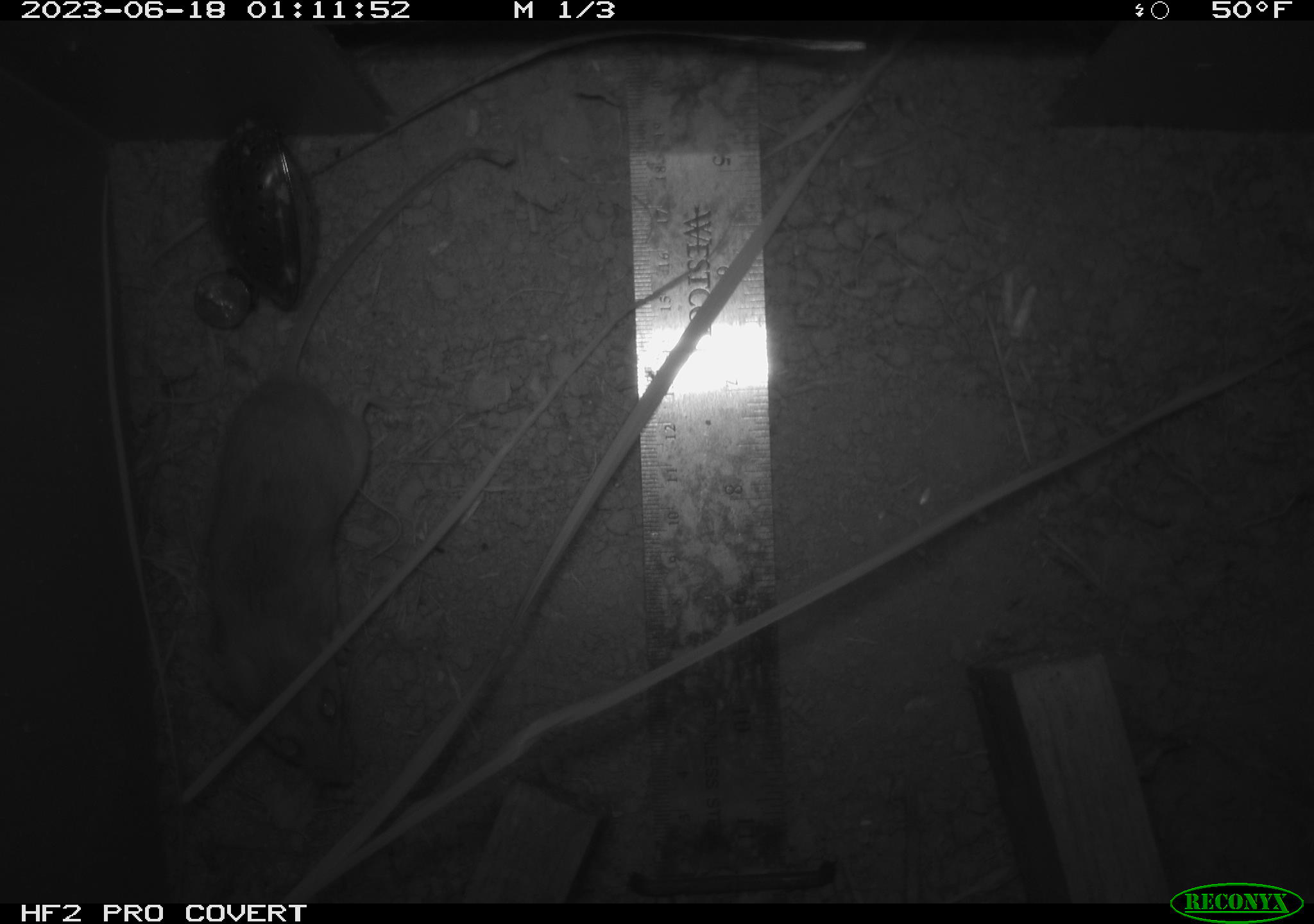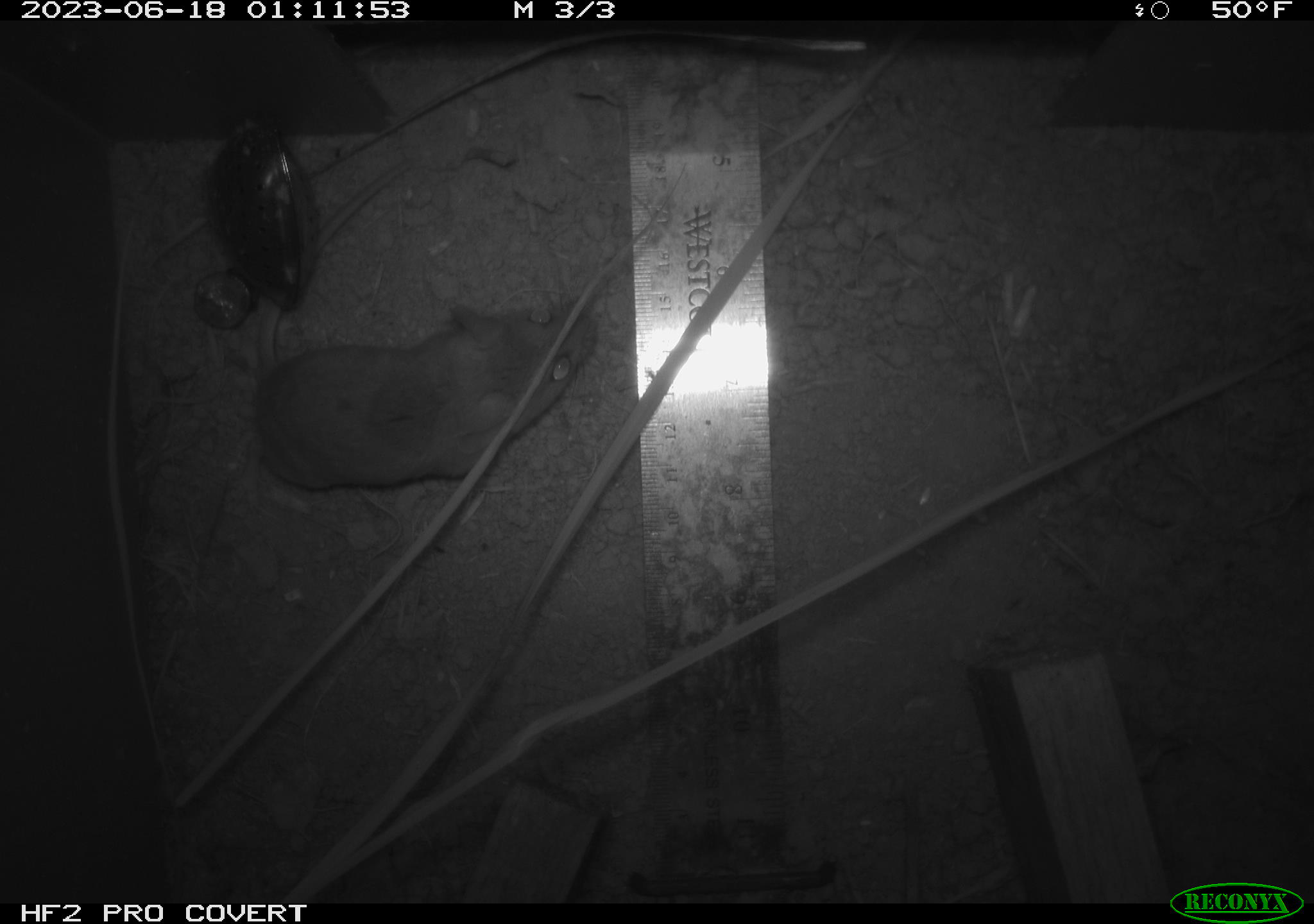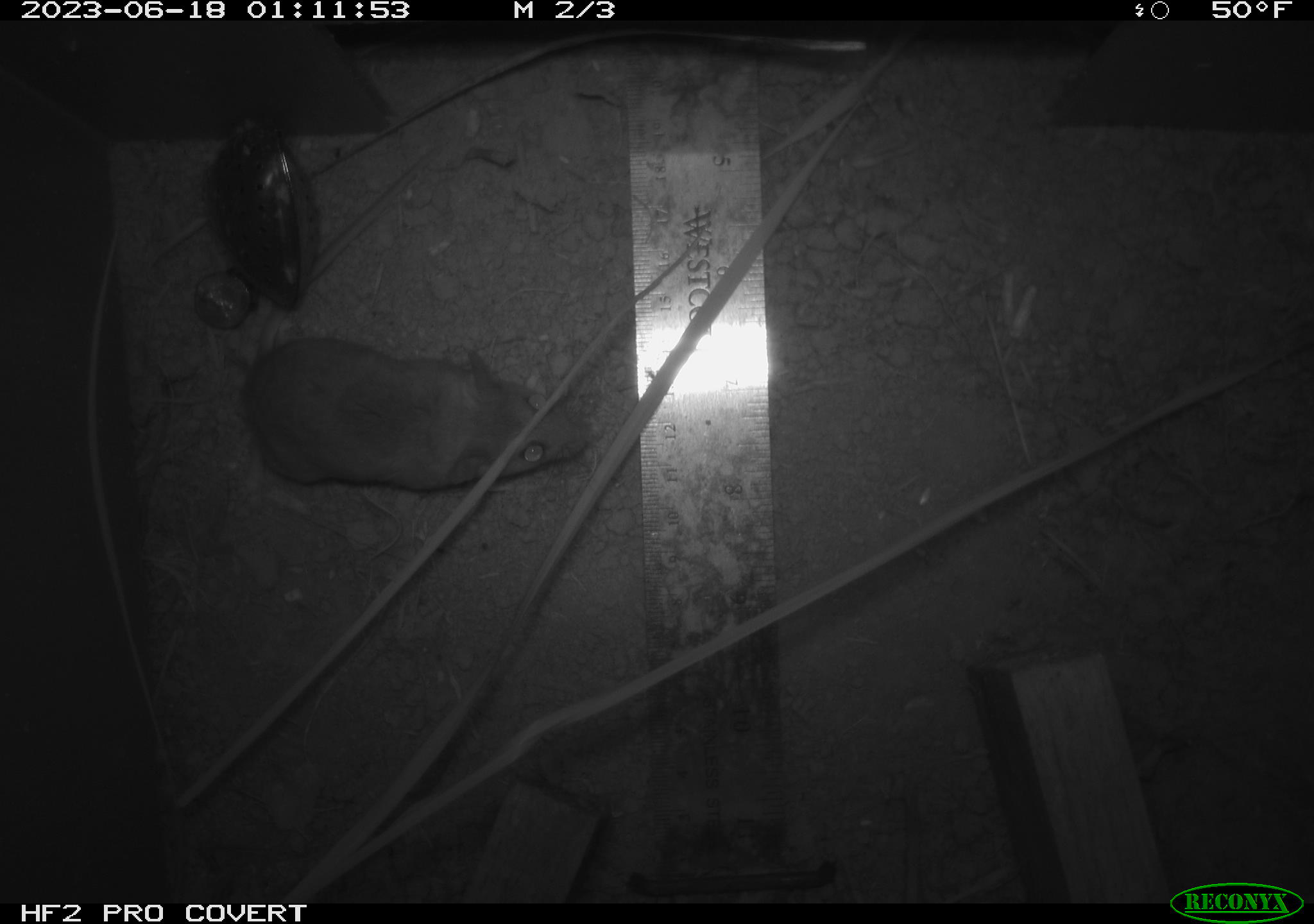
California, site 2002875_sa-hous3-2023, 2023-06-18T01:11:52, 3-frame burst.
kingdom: Animalia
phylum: Chordata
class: Mammalia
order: Rodentia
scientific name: Rodentia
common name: mouse species